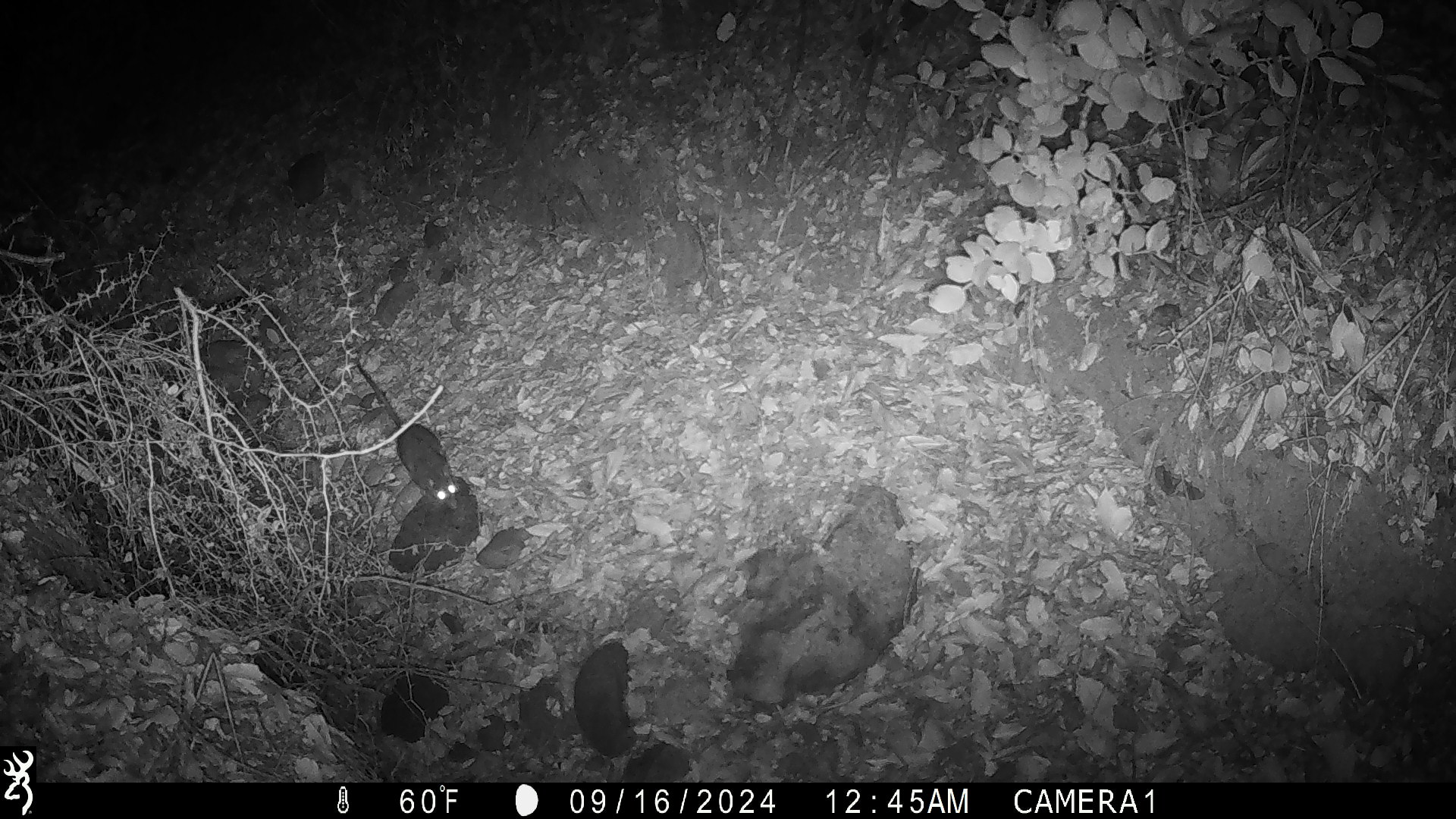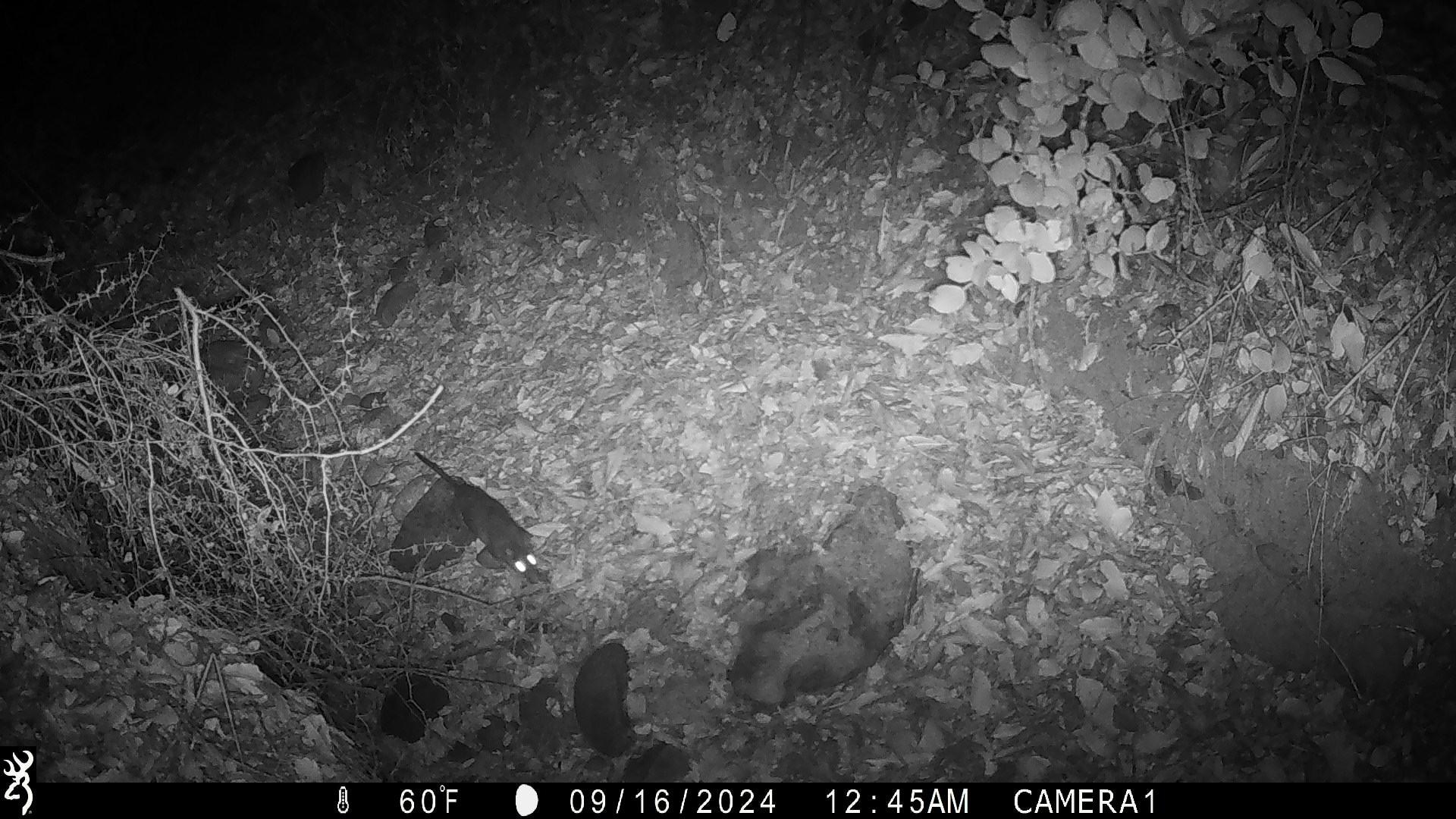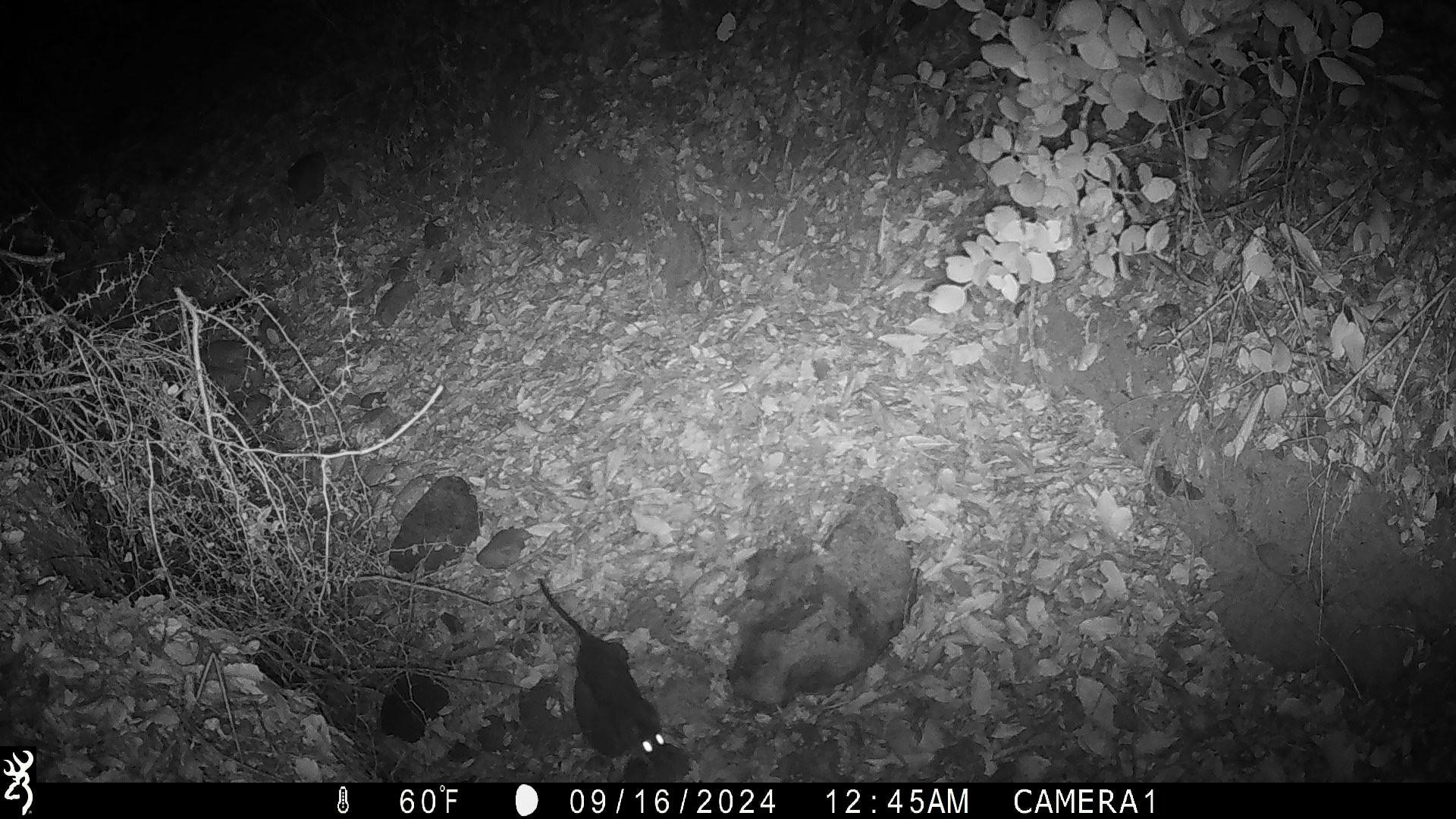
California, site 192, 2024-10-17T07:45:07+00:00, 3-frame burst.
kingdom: Animalia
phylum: Chordata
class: Mammalia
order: Rodentia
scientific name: Rodentia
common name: mouse or rat